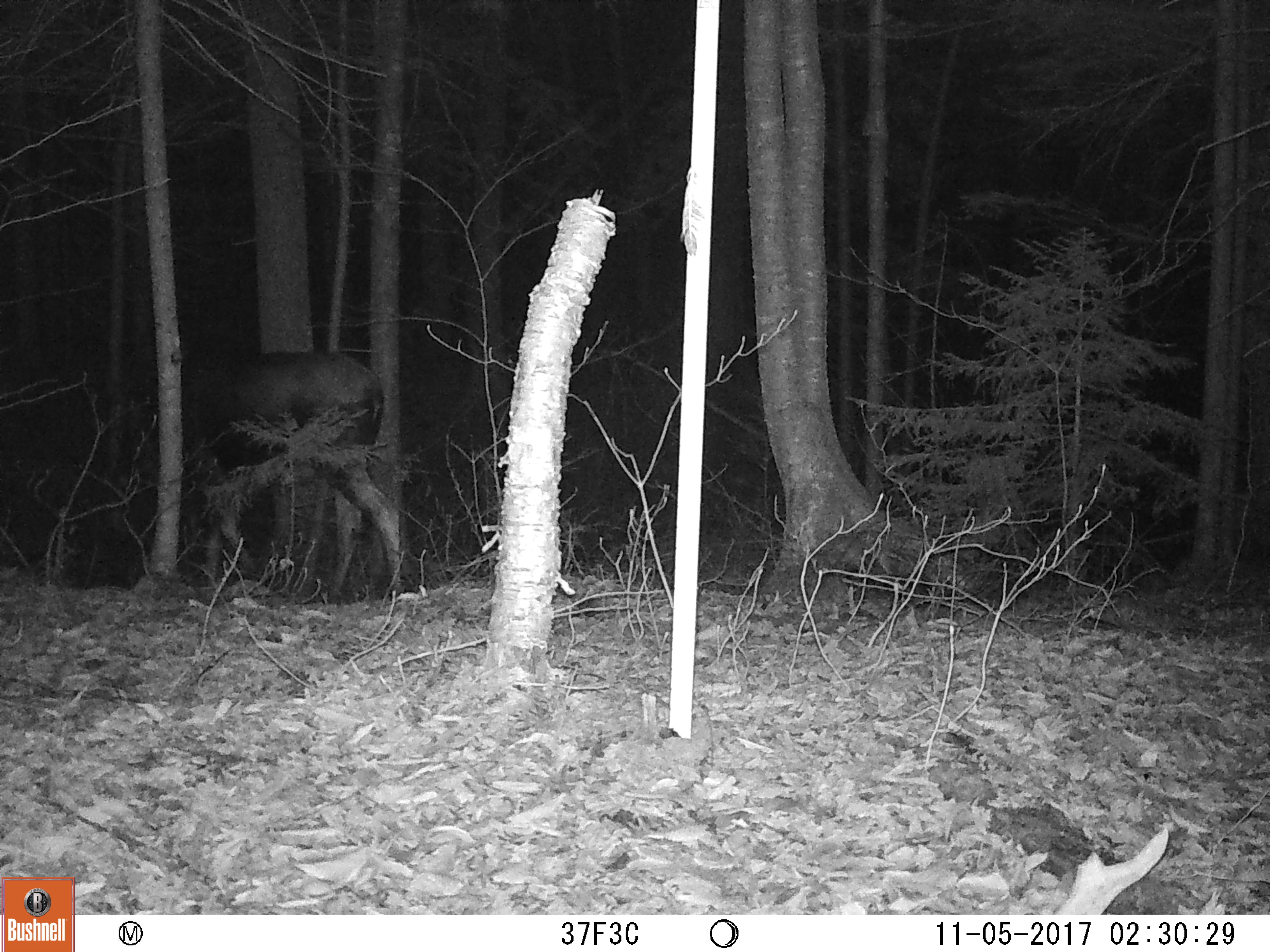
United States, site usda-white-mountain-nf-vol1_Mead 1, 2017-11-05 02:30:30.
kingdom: Animalia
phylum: Chordata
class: Mammalia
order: Artiodactyla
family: Cervidae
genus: Alces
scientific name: Alces alces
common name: moose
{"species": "moose (Alces alces)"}